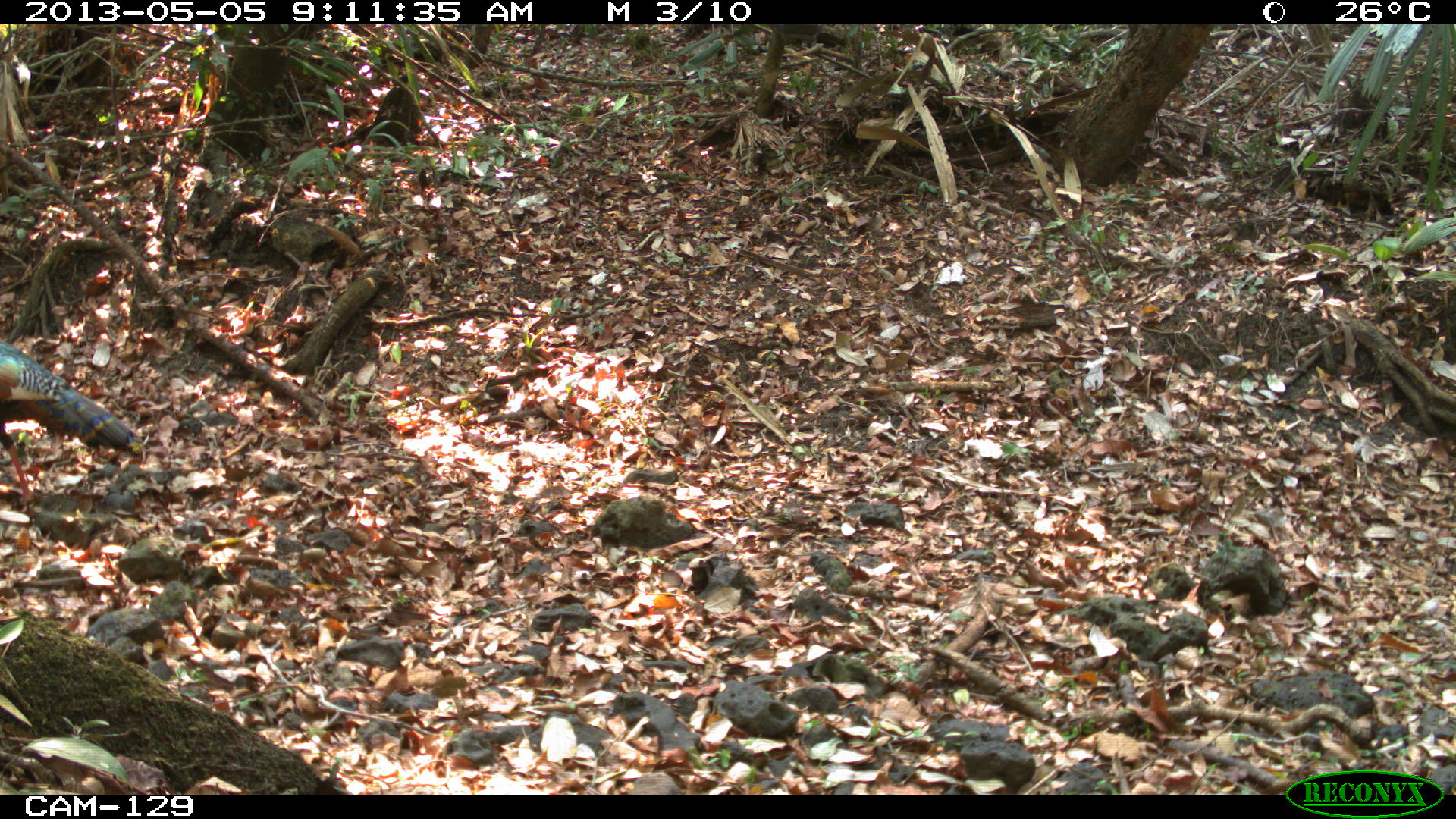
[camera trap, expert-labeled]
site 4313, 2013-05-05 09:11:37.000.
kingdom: Animalia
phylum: Chordata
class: Aves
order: Galliformes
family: Phasianidae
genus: Meleagris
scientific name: Meleagris ocellata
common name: ocellated turkey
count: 1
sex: male